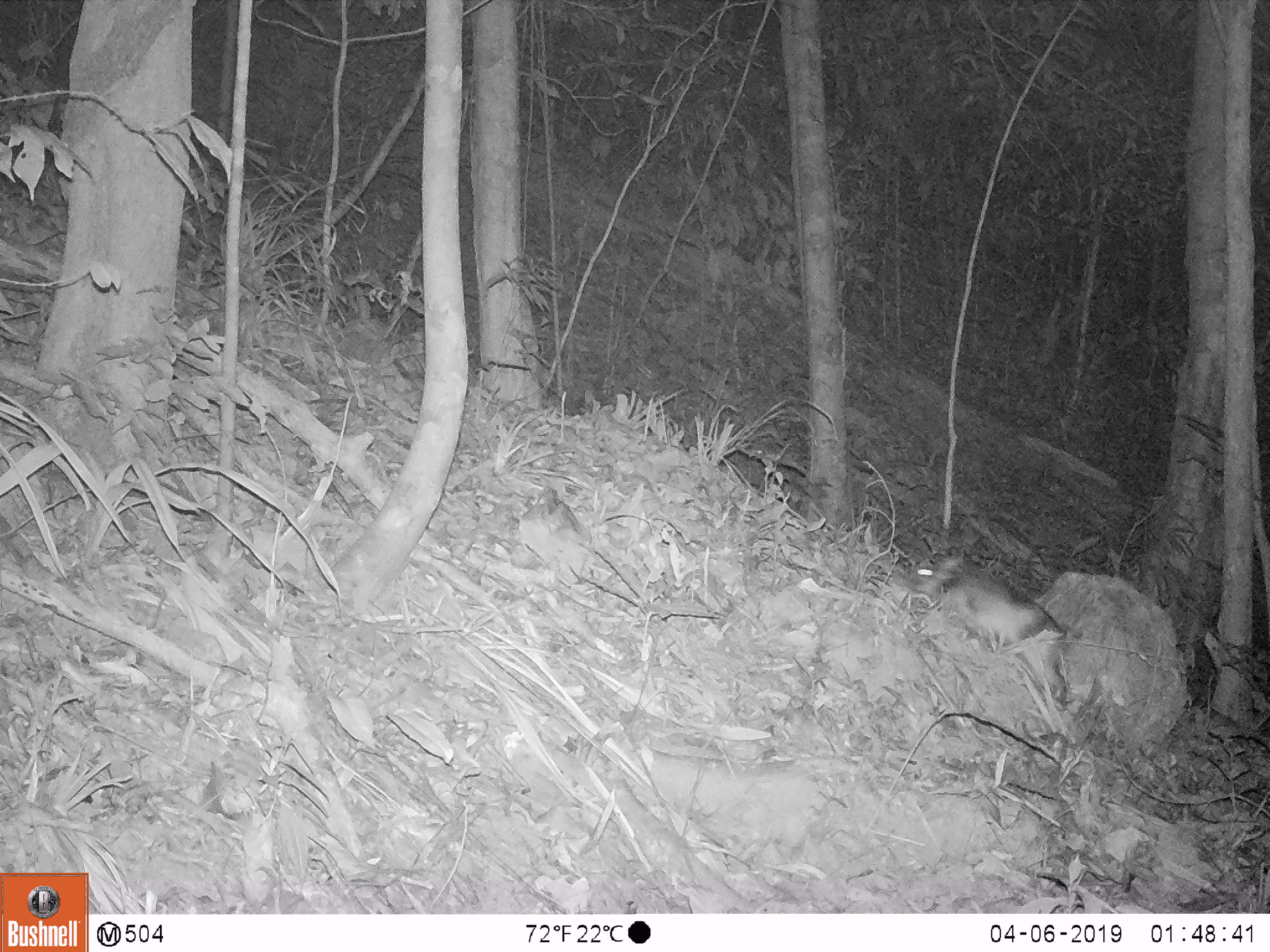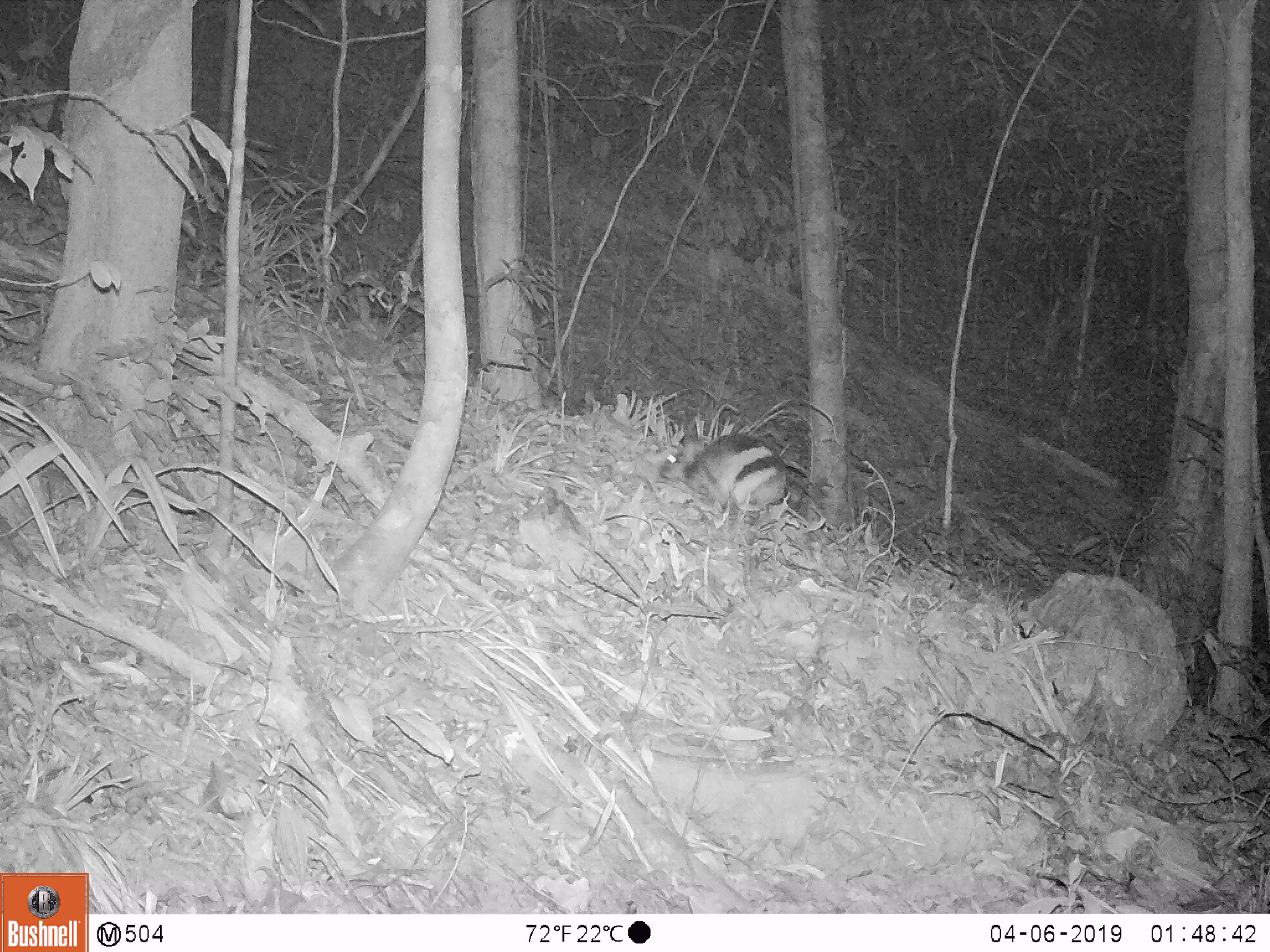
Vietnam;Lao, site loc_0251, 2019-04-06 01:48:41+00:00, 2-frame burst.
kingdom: Animalia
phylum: Chordata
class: Mammalia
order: Lagomorpha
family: Leporidae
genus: Nesolagus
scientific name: Nesolagus timminsi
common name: annamite striped rabbit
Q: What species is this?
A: Annamite striped rabbit (Nesolagus timminsi).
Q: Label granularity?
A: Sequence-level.